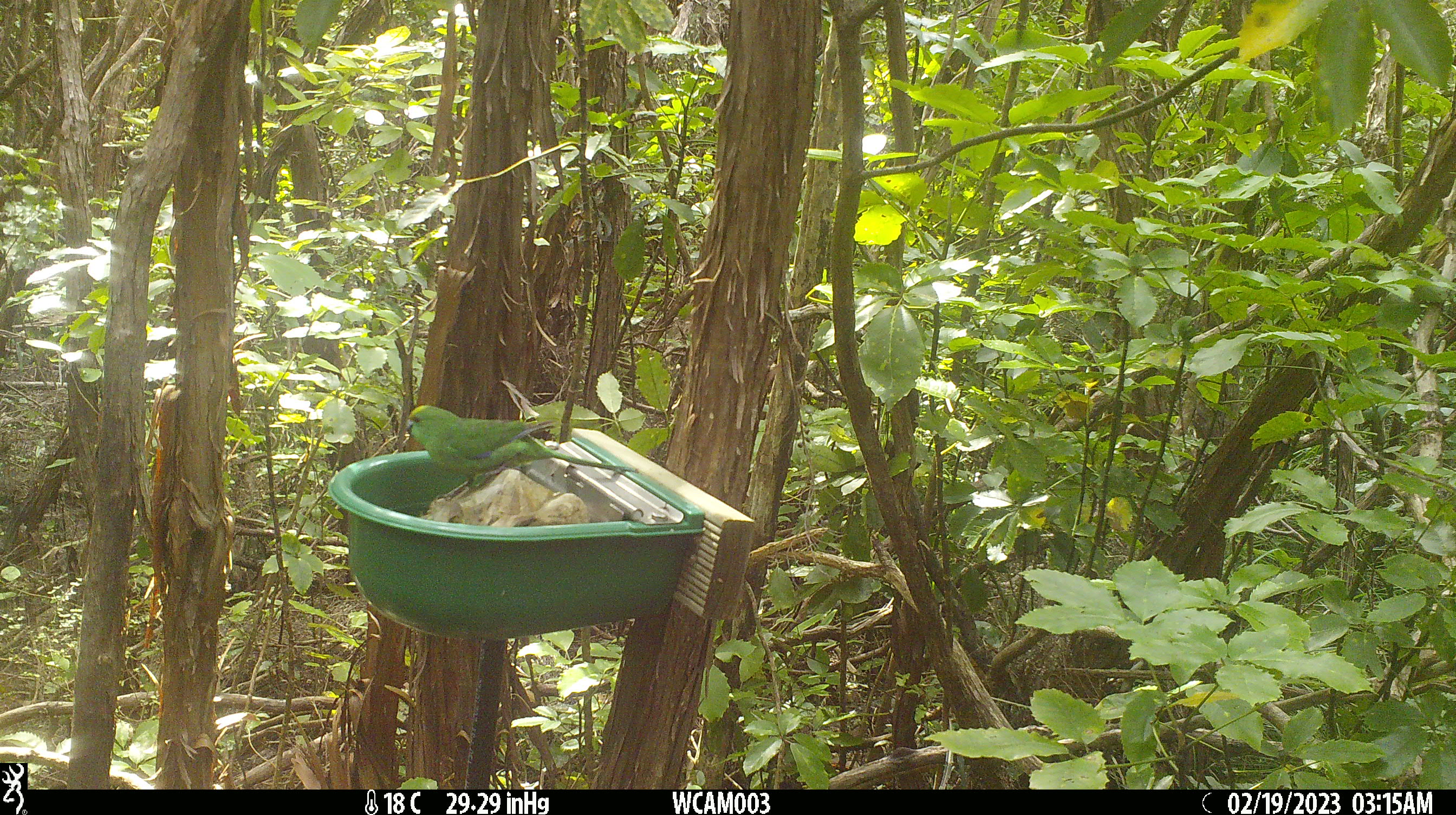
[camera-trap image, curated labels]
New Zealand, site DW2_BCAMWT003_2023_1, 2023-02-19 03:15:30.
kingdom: Animalia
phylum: Chordata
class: Aves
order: Psittaciformes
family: Psittaculidae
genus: Cyanoramphus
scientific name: Cyanoramphus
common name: parakeet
Parakeet (Cyanoramphus).